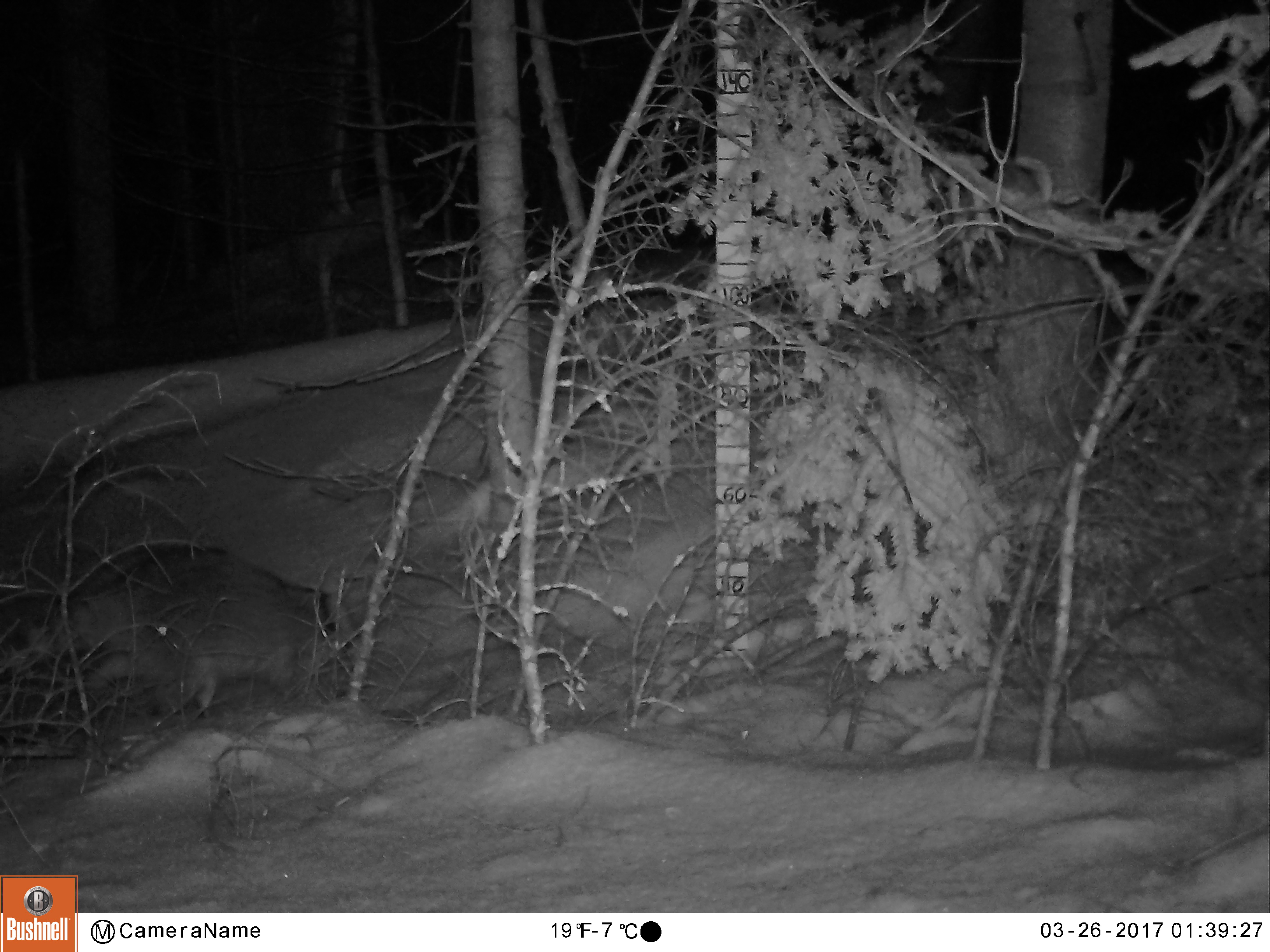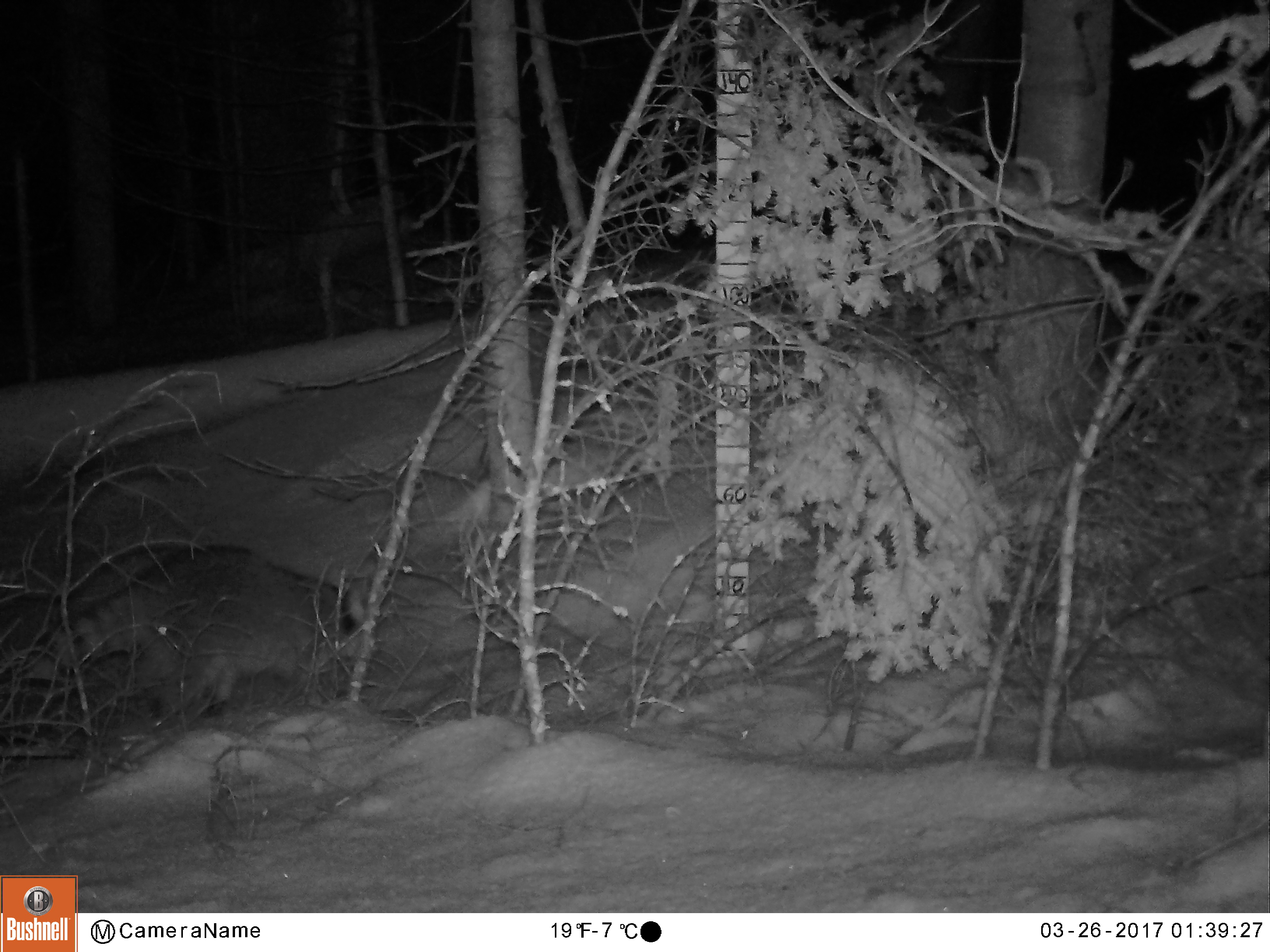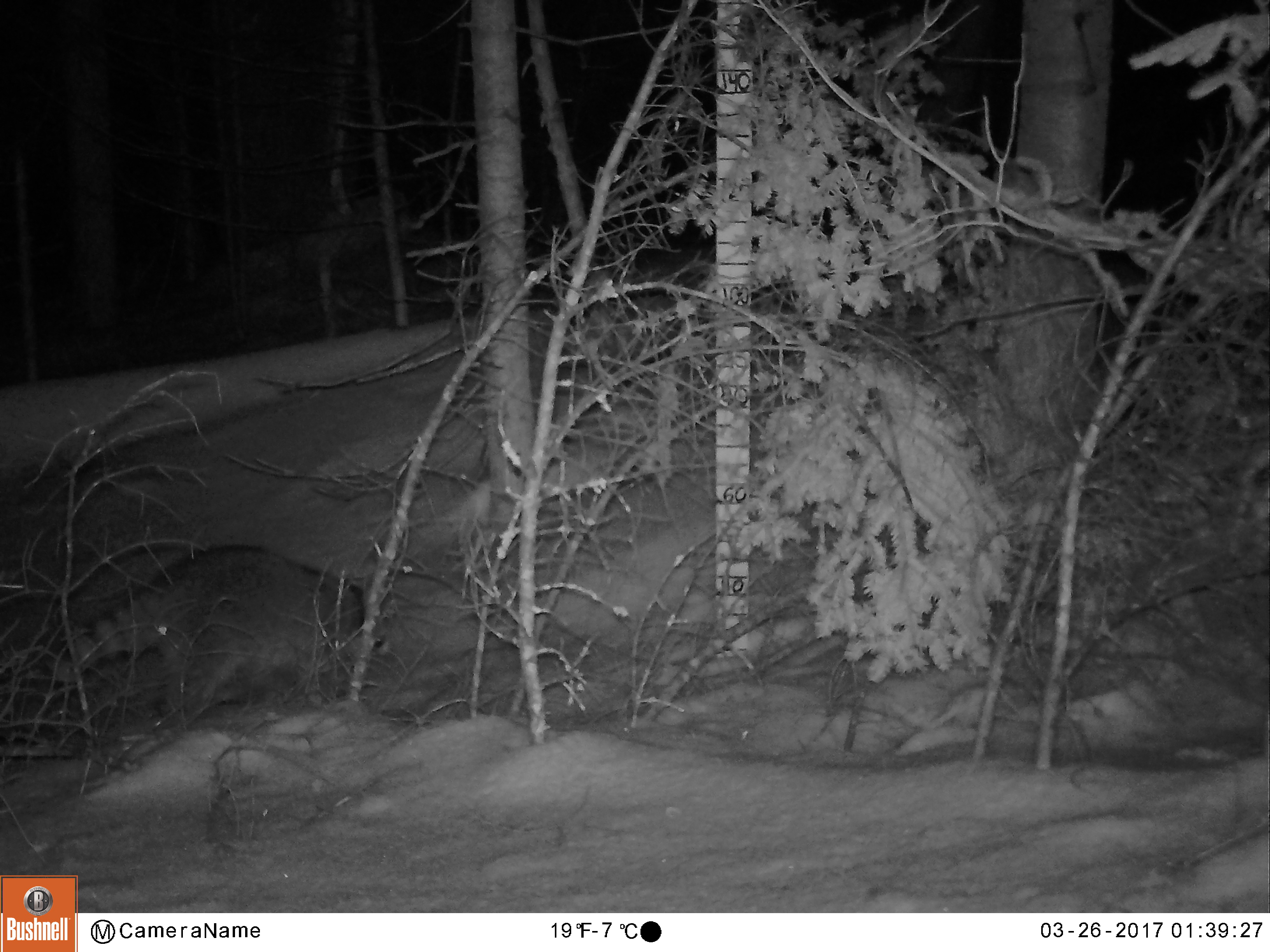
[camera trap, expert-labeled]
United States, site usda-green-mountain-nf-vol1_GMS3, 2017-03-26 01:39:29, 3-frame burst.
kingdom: Animalia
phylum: Chordata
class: Mammalia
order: Carnivora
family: Procyonidae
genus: Procyon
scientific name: Procyon lotor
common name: raccoon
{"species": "raccoon (Procyon lotor)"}